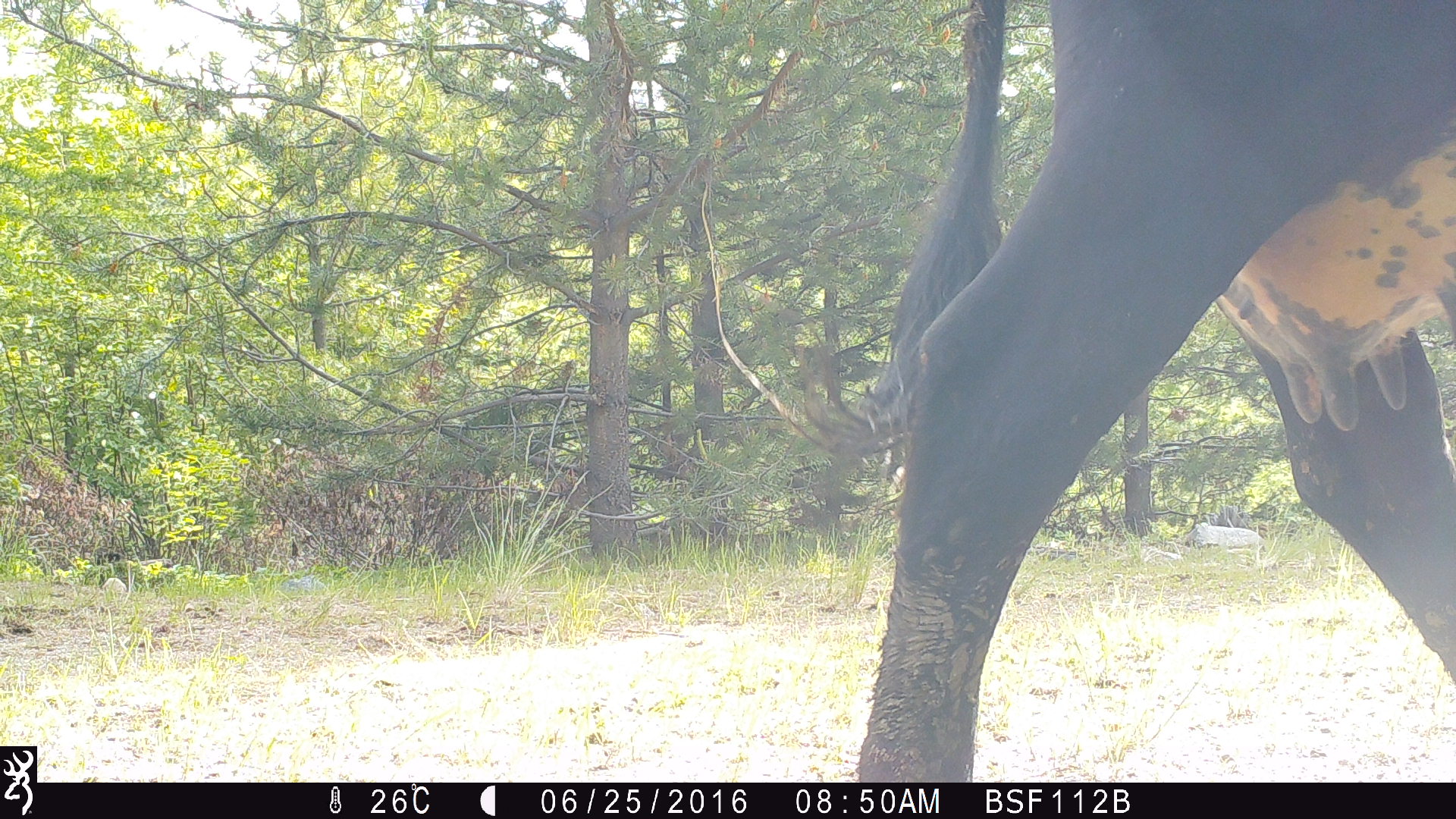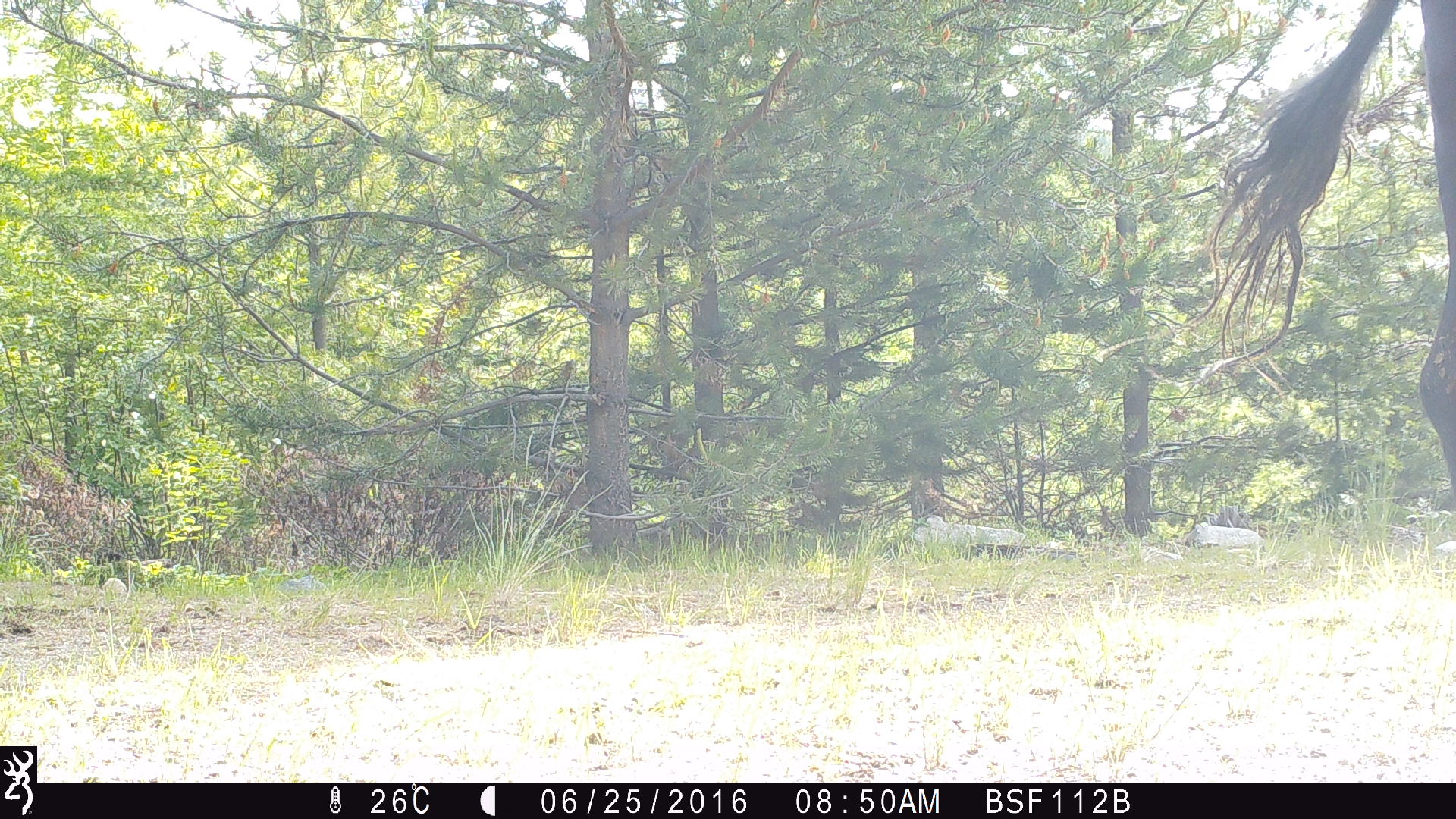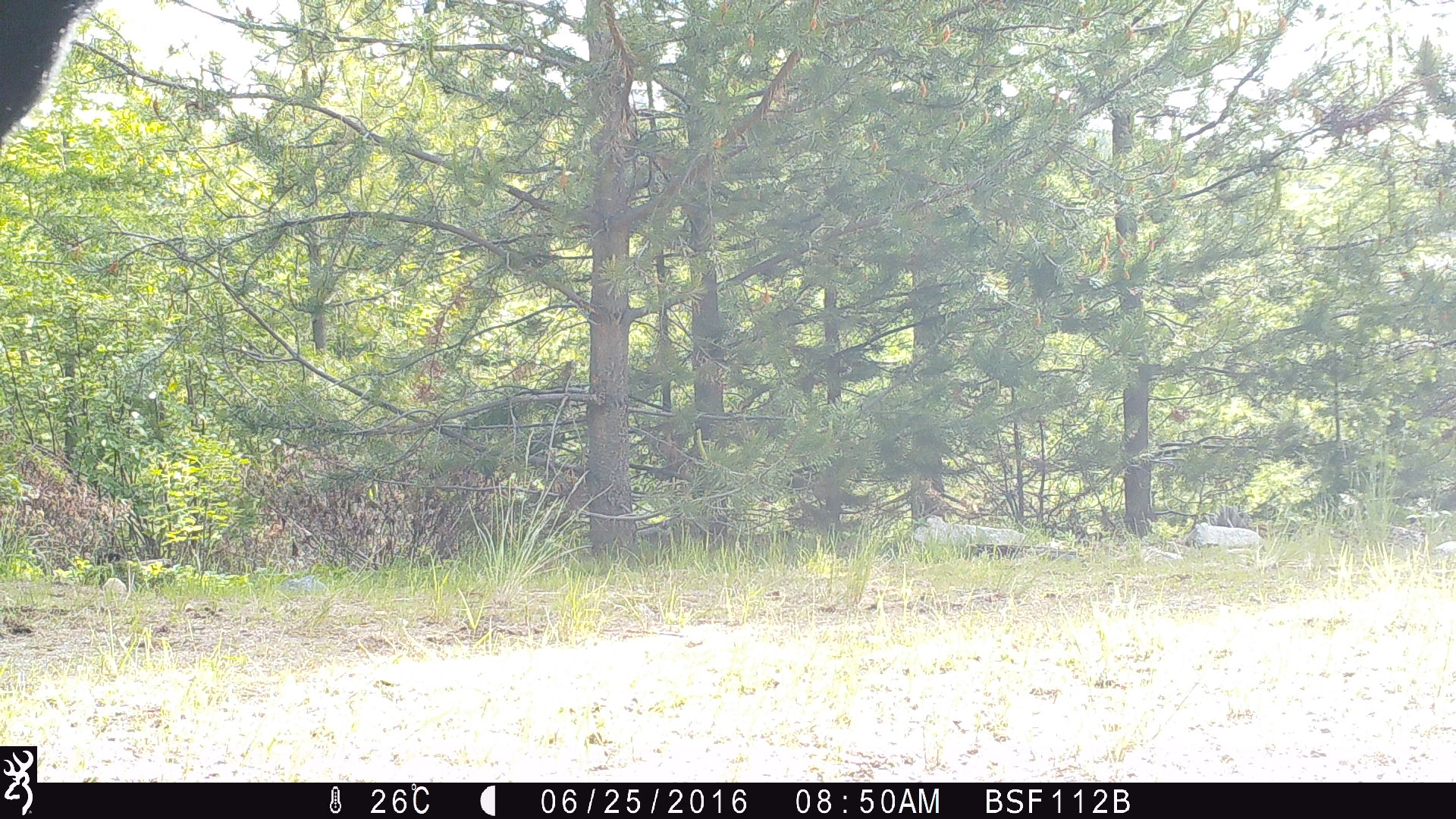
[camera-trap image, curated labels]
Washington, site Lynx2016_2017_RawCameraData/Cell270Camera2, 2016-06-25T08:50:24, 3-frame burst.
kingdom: Animalia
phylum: Chordata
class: Mammalia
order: Artiodactyla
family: Bovidae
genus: Bos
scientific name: Bos taurus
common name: domestic cattle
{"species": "domestic cattle (Bos taurus)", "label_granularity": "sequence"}